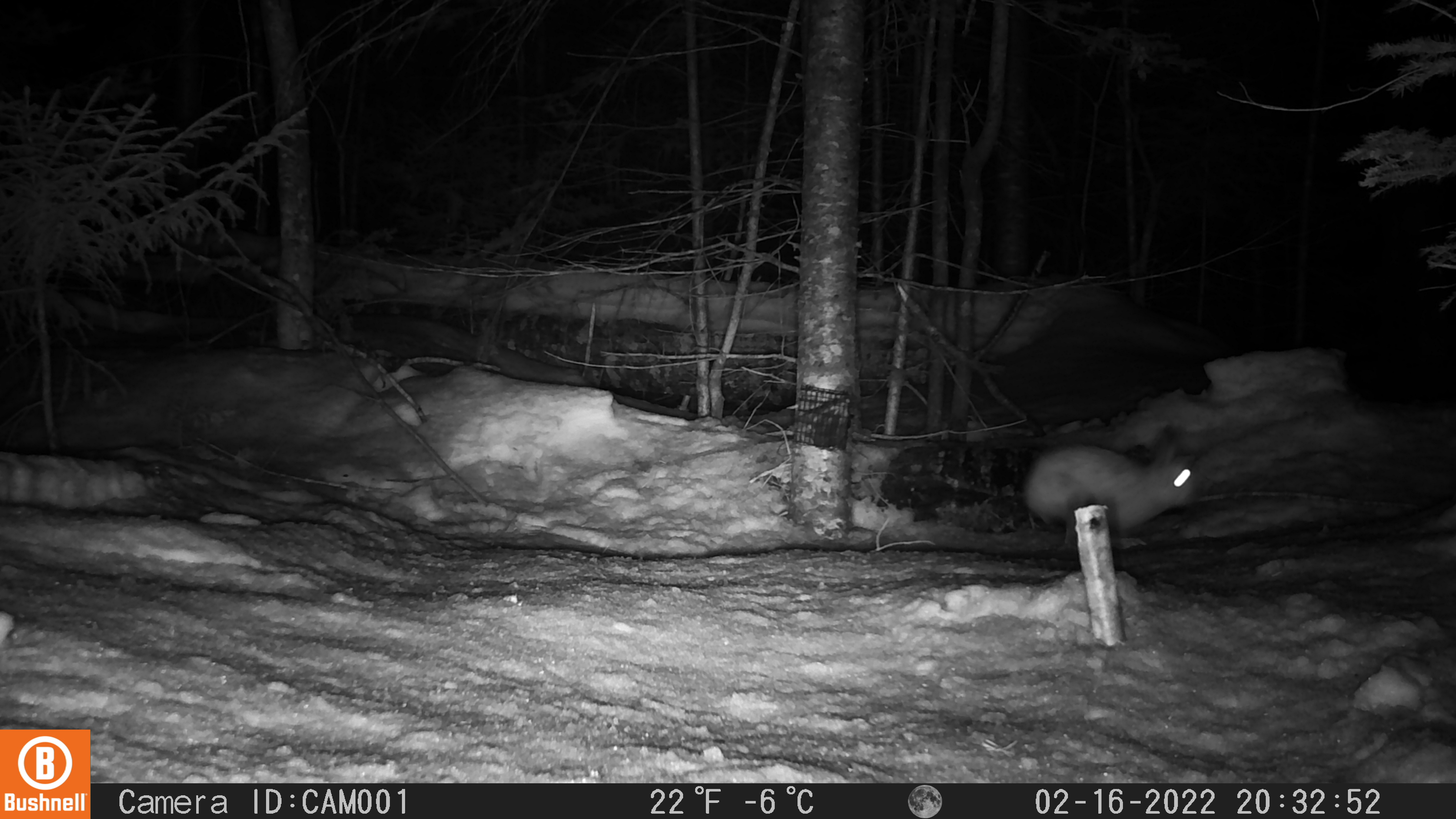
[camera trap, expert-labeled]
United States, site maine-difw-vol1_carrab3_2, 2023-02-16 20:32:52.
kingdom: Animalia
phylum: Chordata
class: Mammalia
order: Lagomorpha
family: Leporidae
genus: Lepus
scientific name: Lepus americanus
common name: snowshoe hare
Snowshoe hare (Lepus americanus).